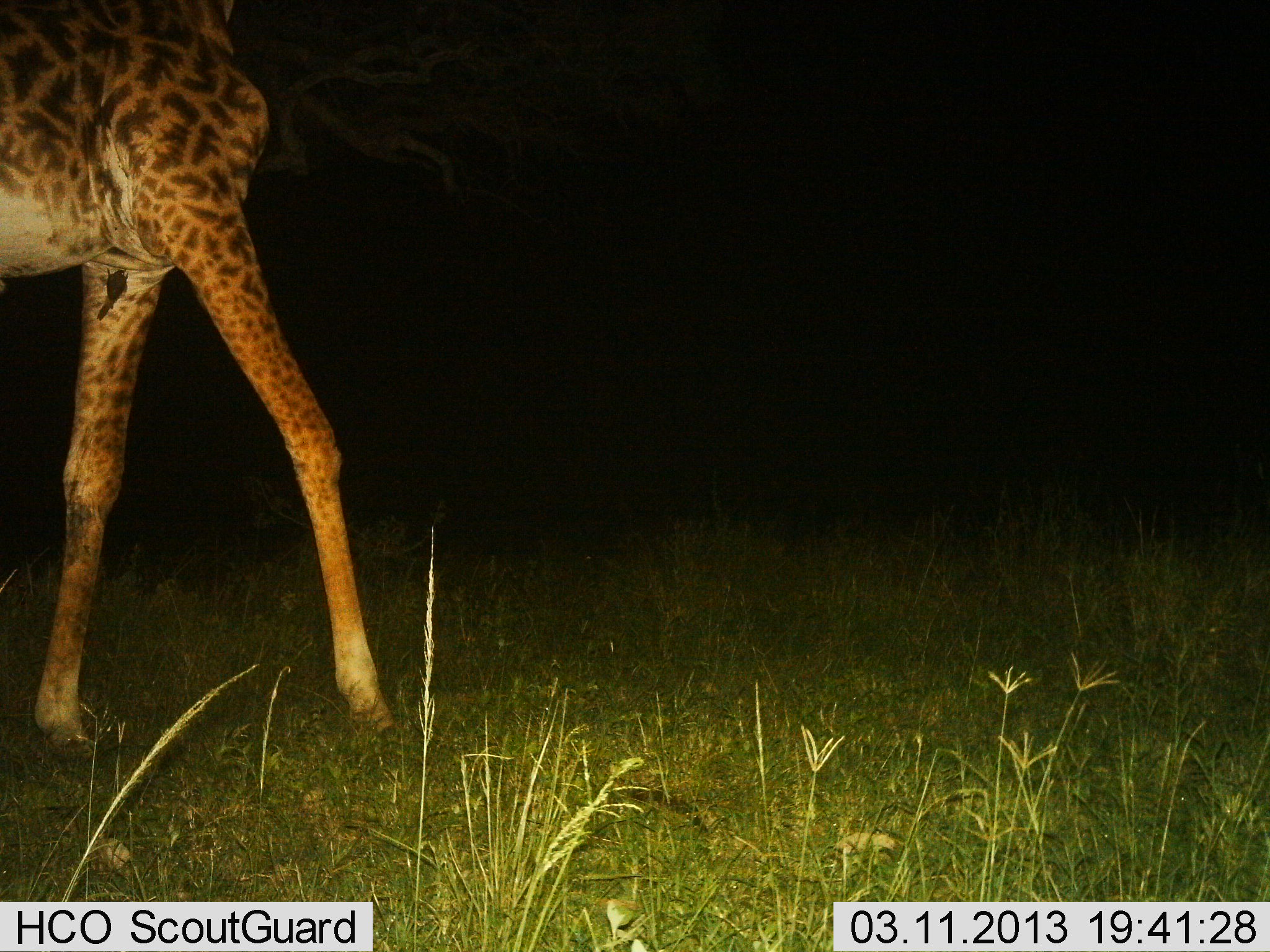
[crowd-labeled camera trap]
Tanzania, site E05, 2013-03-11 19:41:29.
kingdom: Animalia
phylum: Chordata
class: Mammalia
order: Artiodactyla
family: Giraffidae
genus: Giraffa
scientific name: Giraffa camelopardalis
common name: giraffe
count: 1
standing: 27%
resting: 0%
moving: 79%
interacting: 0%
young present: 3%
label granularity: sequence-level